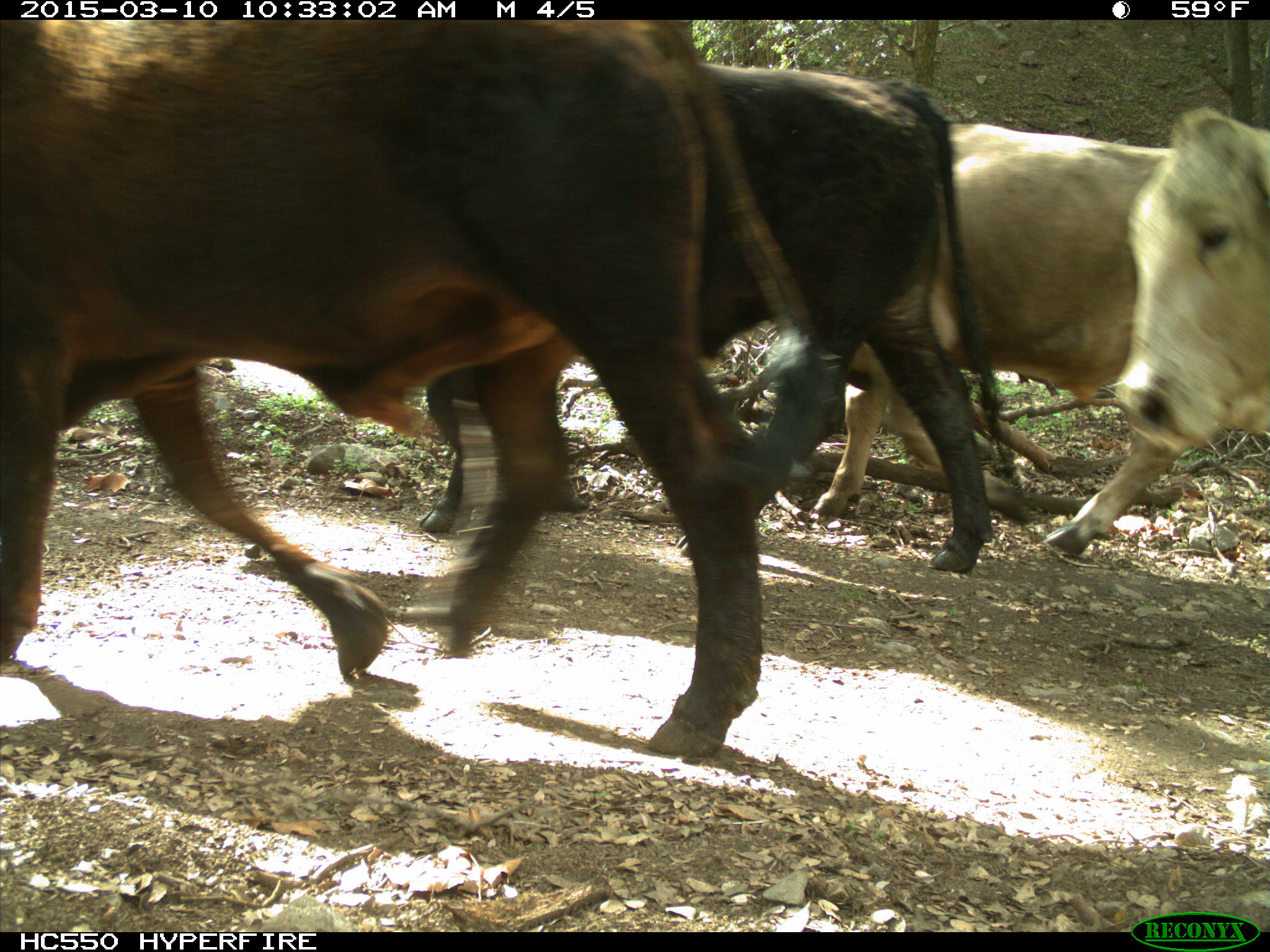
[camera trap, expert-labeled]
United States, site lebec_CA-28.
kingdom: Animalia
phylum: Chordata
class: Mammalia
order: Artiodactyla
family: Bovidae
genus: Bos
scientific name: Bos taurus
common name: domestic cow